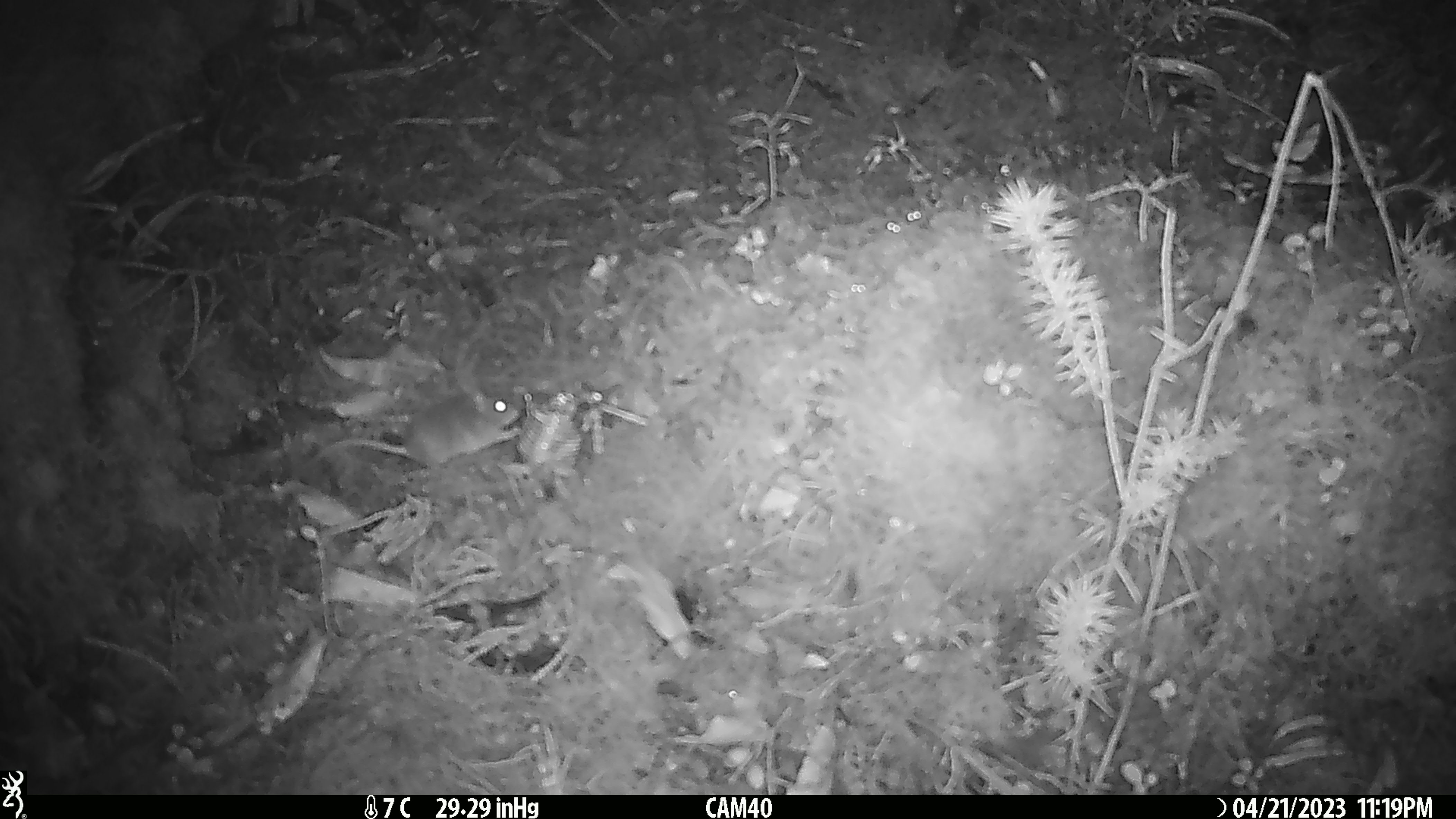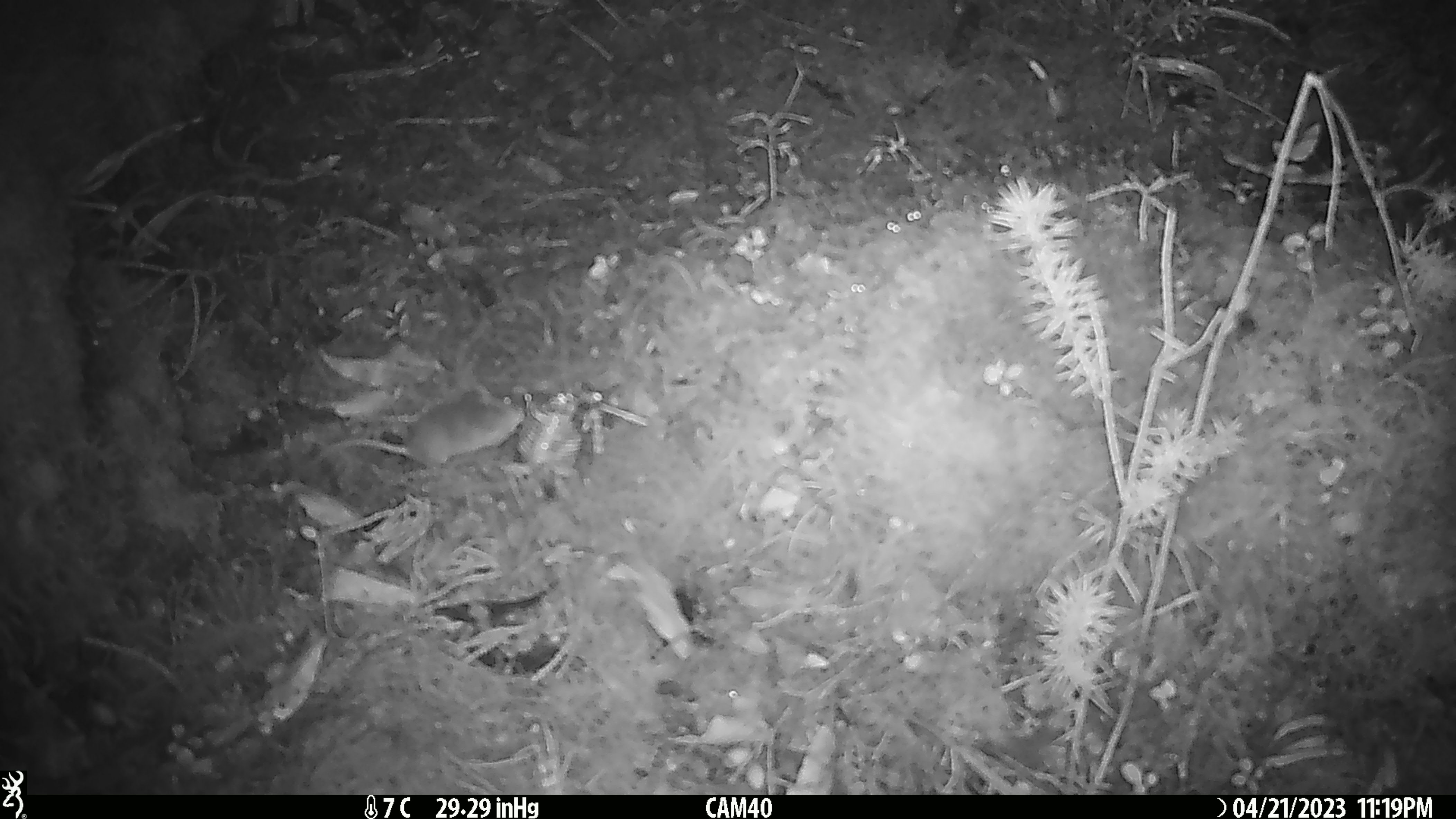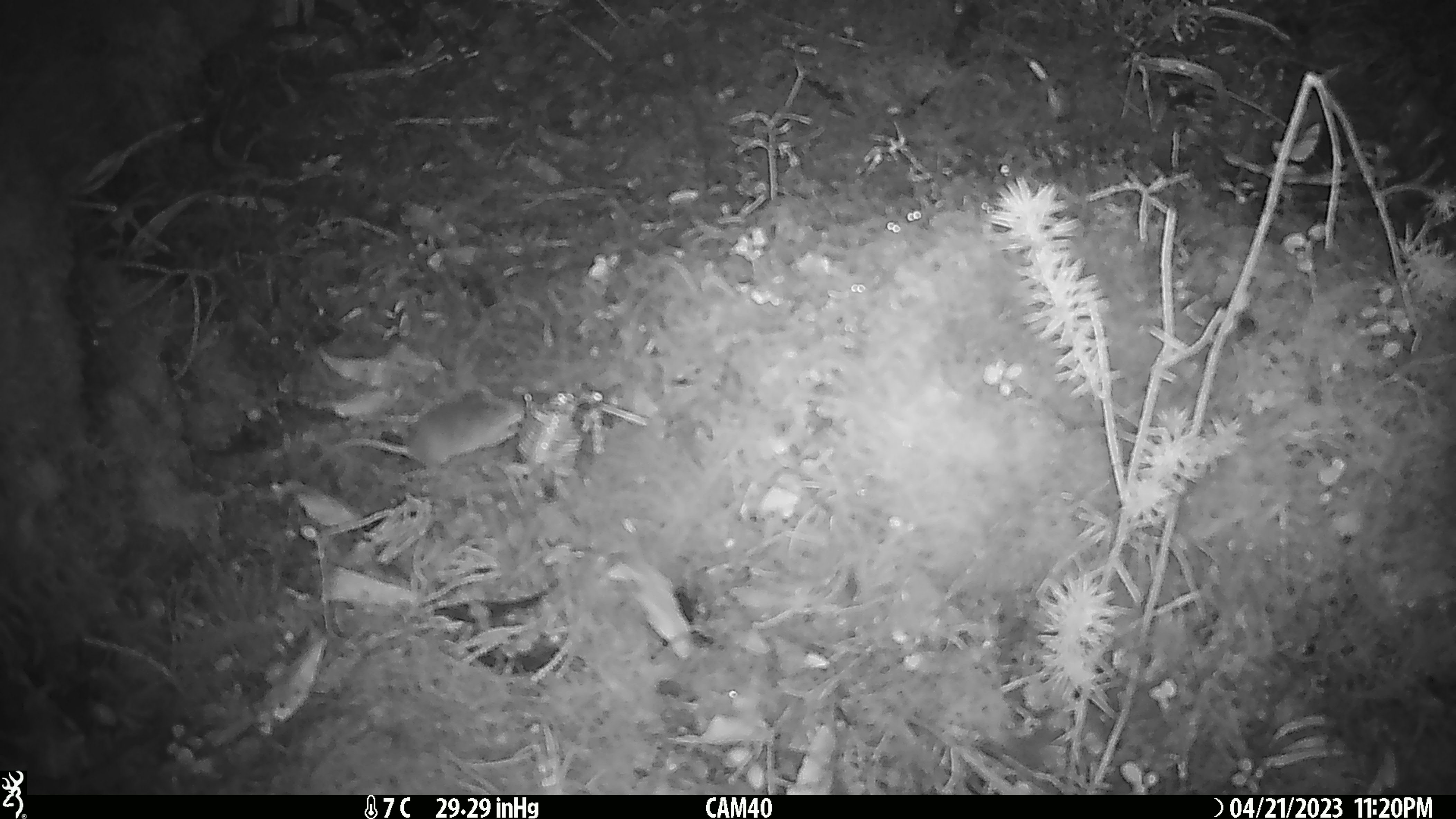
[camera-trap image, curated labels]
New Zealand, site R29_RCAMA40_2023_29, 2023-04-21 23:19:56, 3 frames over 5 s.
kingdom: Animalia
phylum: Chordata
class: Mammalia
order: Rodentia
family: Muridae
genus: Mus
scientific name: Mus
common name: mouse